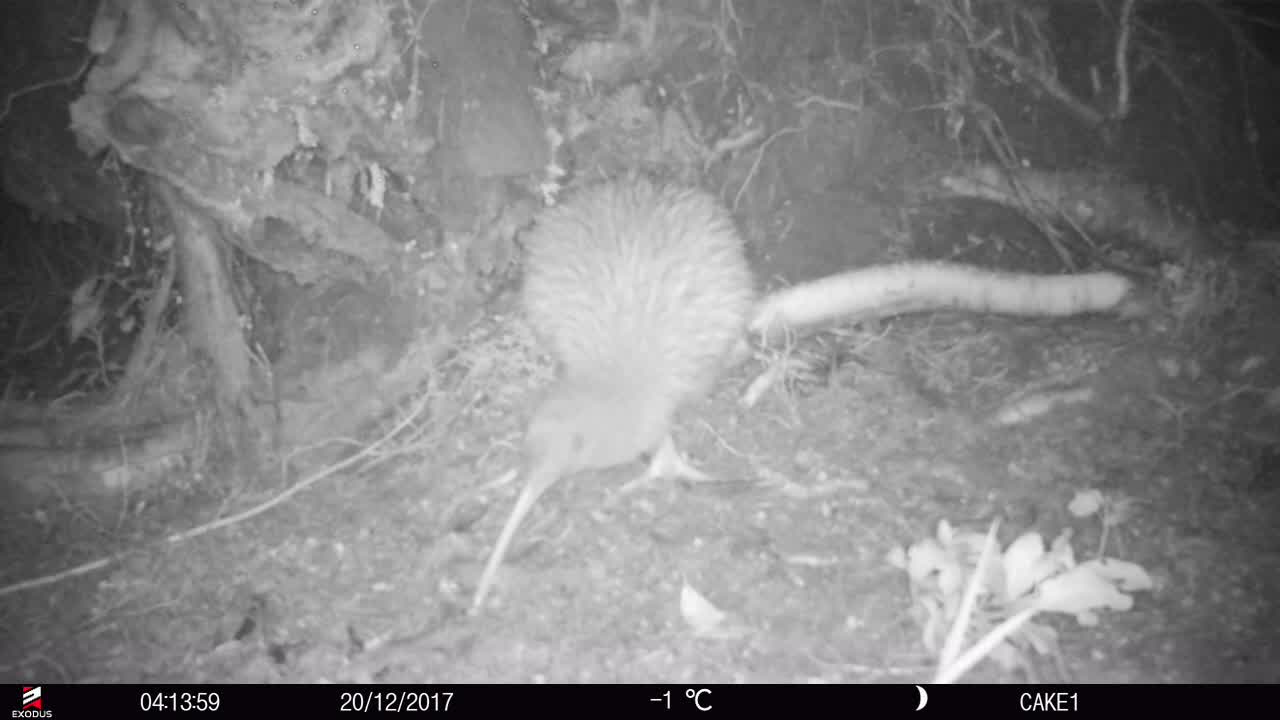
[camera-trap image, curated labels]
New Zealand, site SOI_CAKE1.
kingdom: Animalia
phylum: Chordata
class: Aves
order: Apterygiformes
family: Apterygidae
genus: Apteryx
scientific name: Apteryx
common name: kiwi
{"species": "kiwi (Apteryx)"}